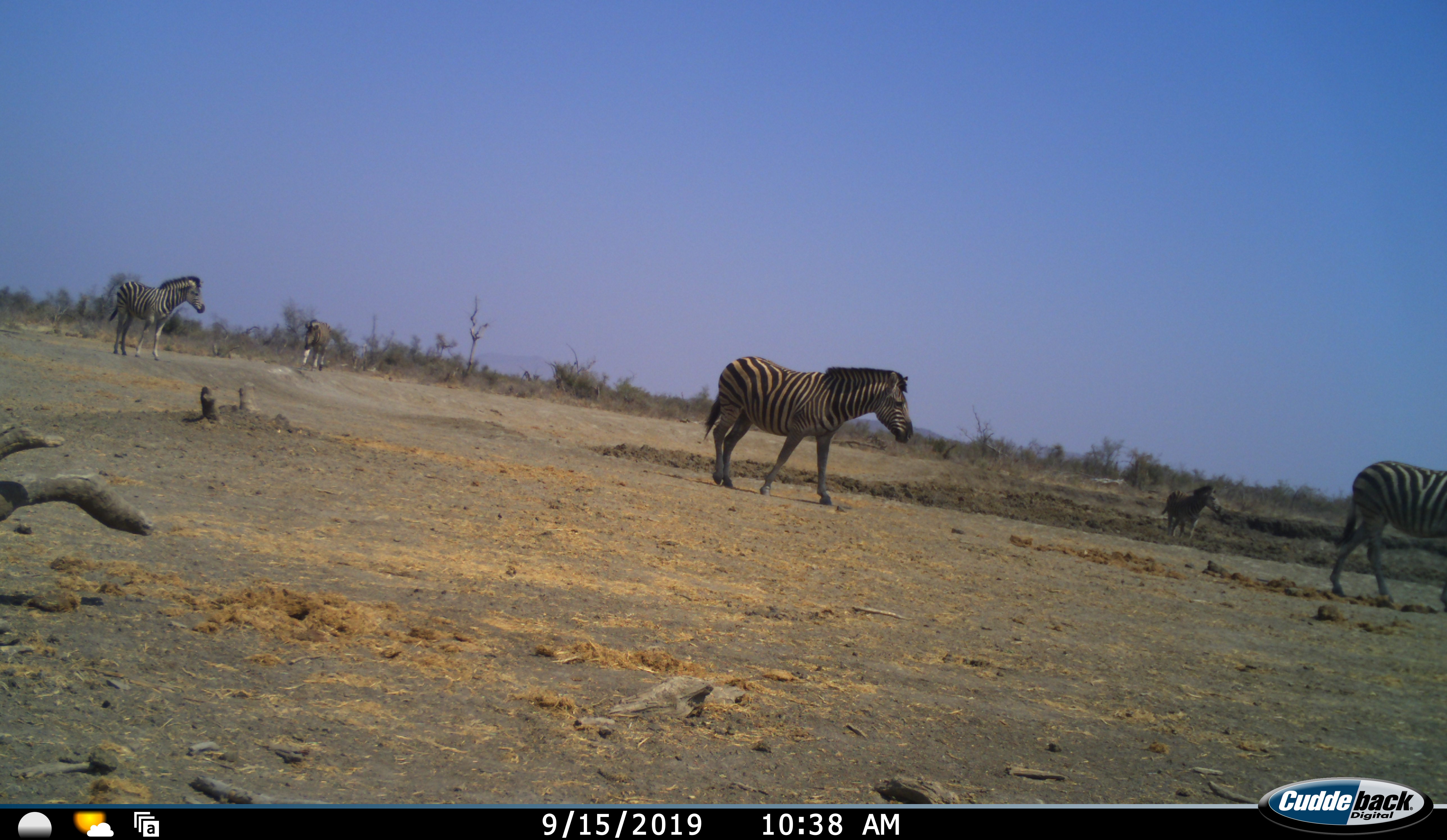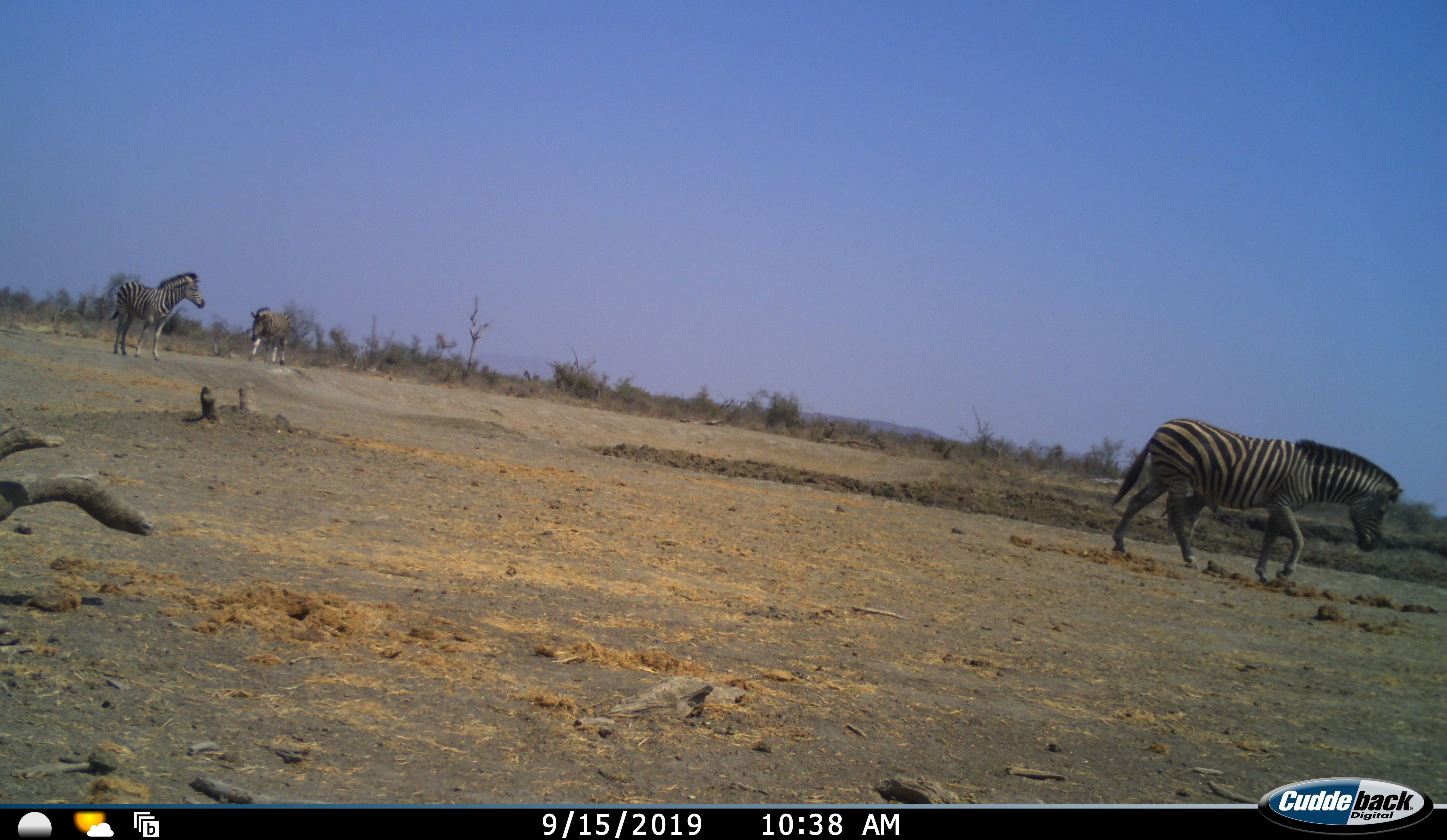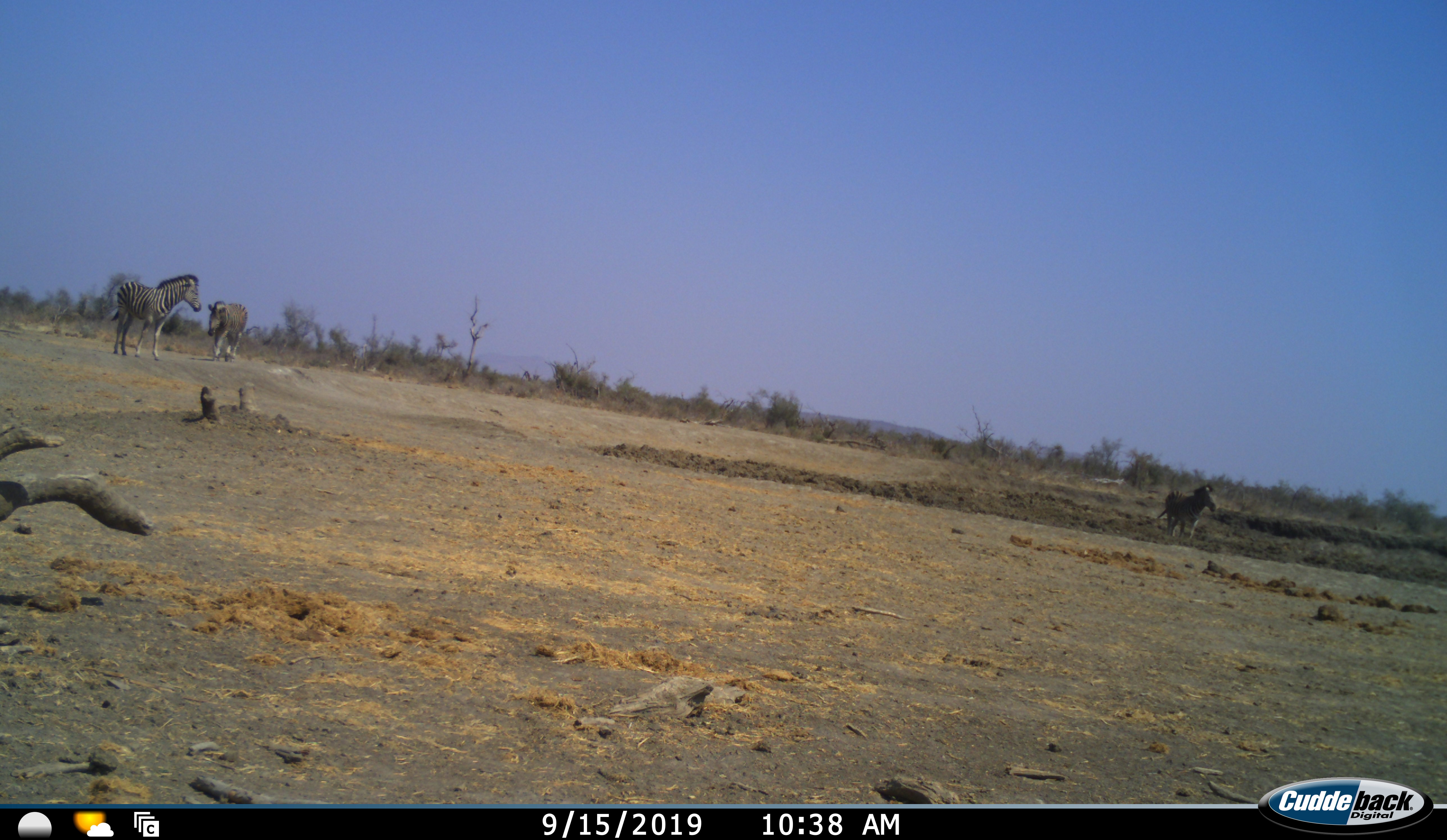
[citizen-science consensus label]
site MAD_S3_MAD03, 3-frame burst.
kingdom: Animalia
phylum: Chordata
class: Mammalia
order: Perissodactyla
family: Equidae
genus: Equus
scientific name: Equus quagga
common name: plains zebra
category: zebraplains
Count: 5.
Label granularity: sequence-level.